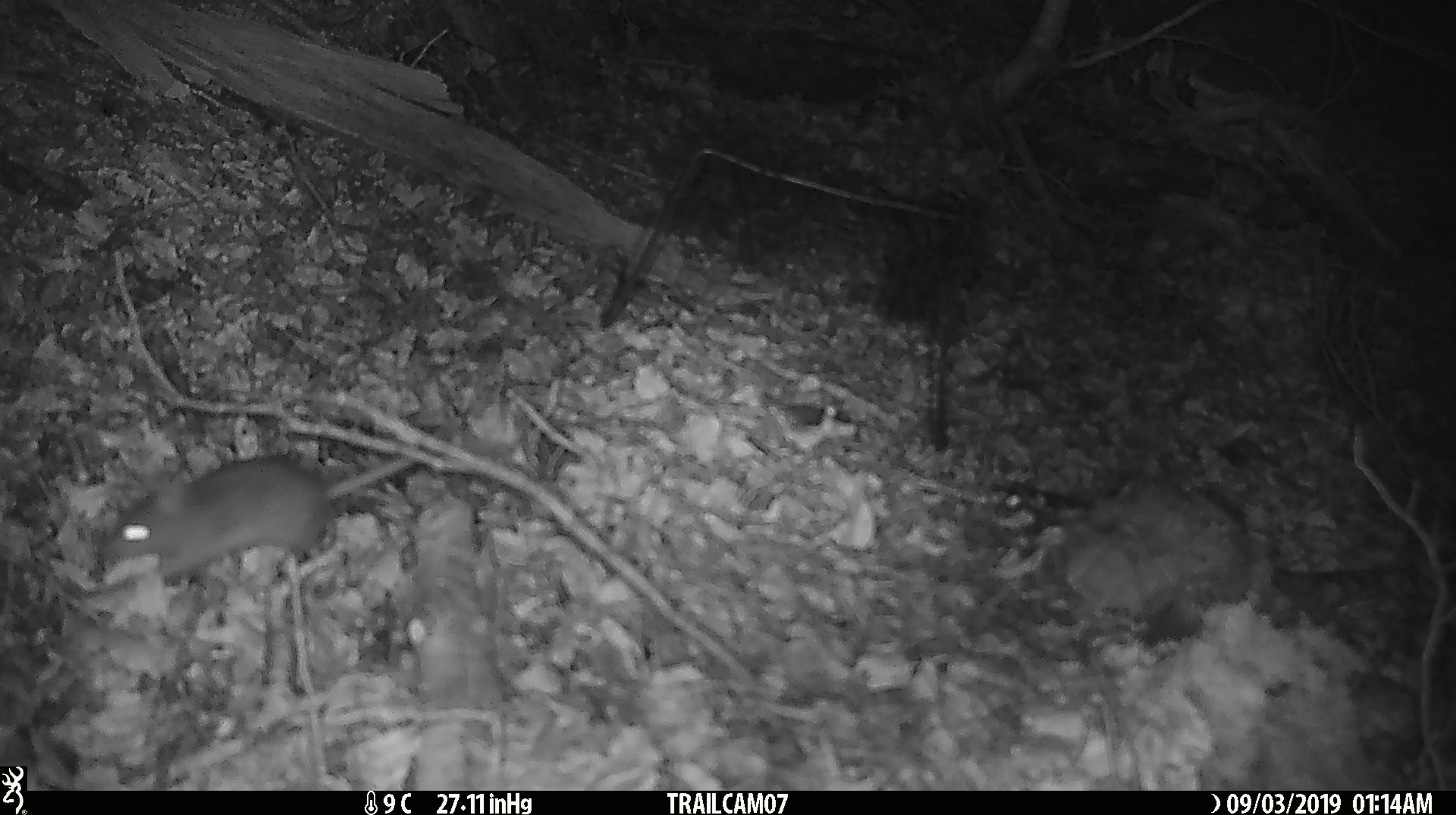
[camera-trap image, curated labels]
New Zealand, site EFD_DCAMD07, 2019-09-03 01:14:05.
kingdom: Animalia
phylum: Chordata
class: Mammalia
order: Rodentia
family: Muridae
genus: Mus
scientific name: Mus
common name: mouse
Mouse (Mus).